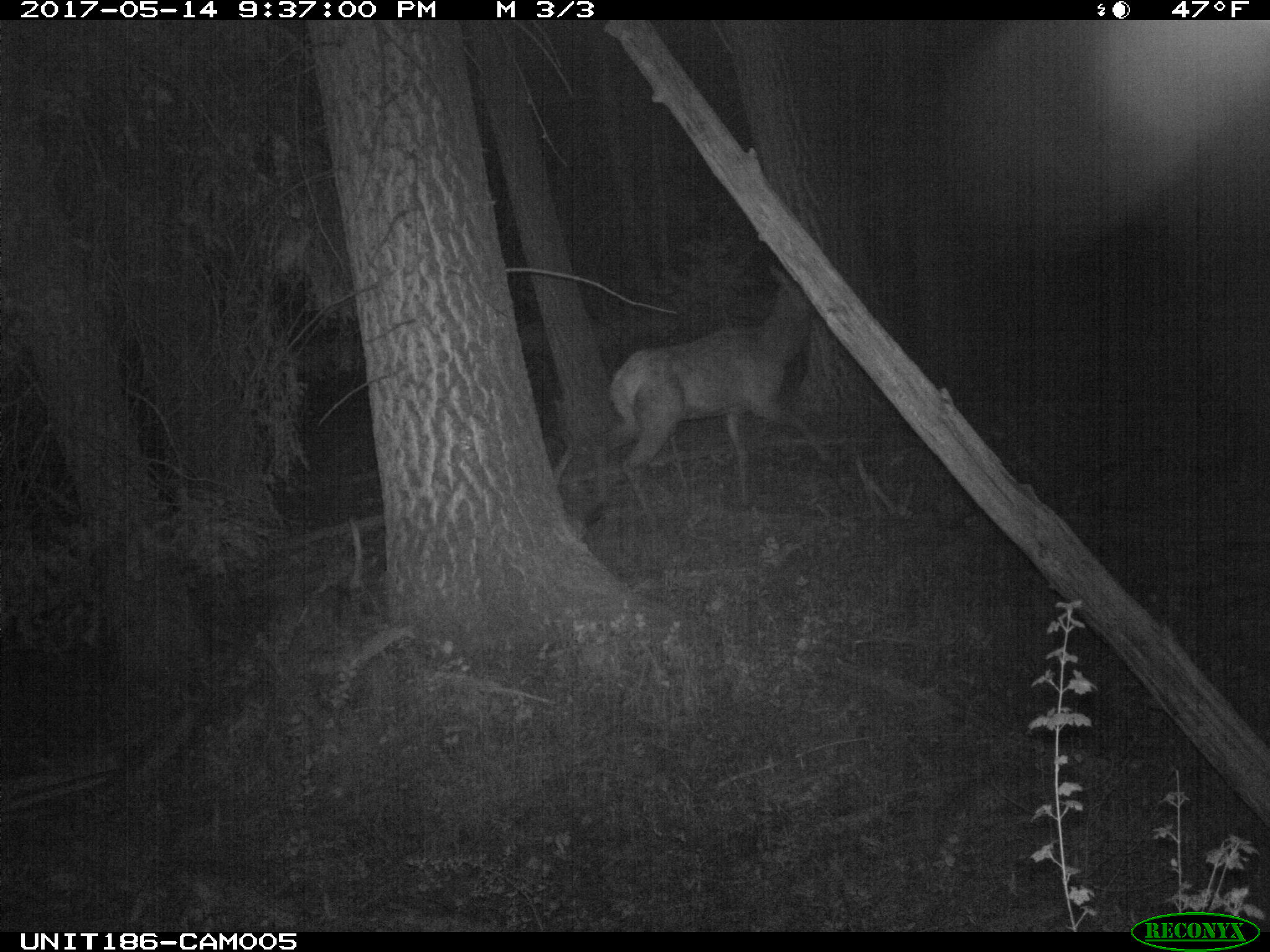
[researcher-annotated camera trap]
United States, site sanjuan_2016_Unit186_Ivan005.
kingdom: Animalia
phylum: Chordata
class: Mammalia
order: Artiodactyla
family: Cervidae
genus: Cervus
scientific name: Cervus elaphus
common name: red deer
Cervus elaphus (red deer).